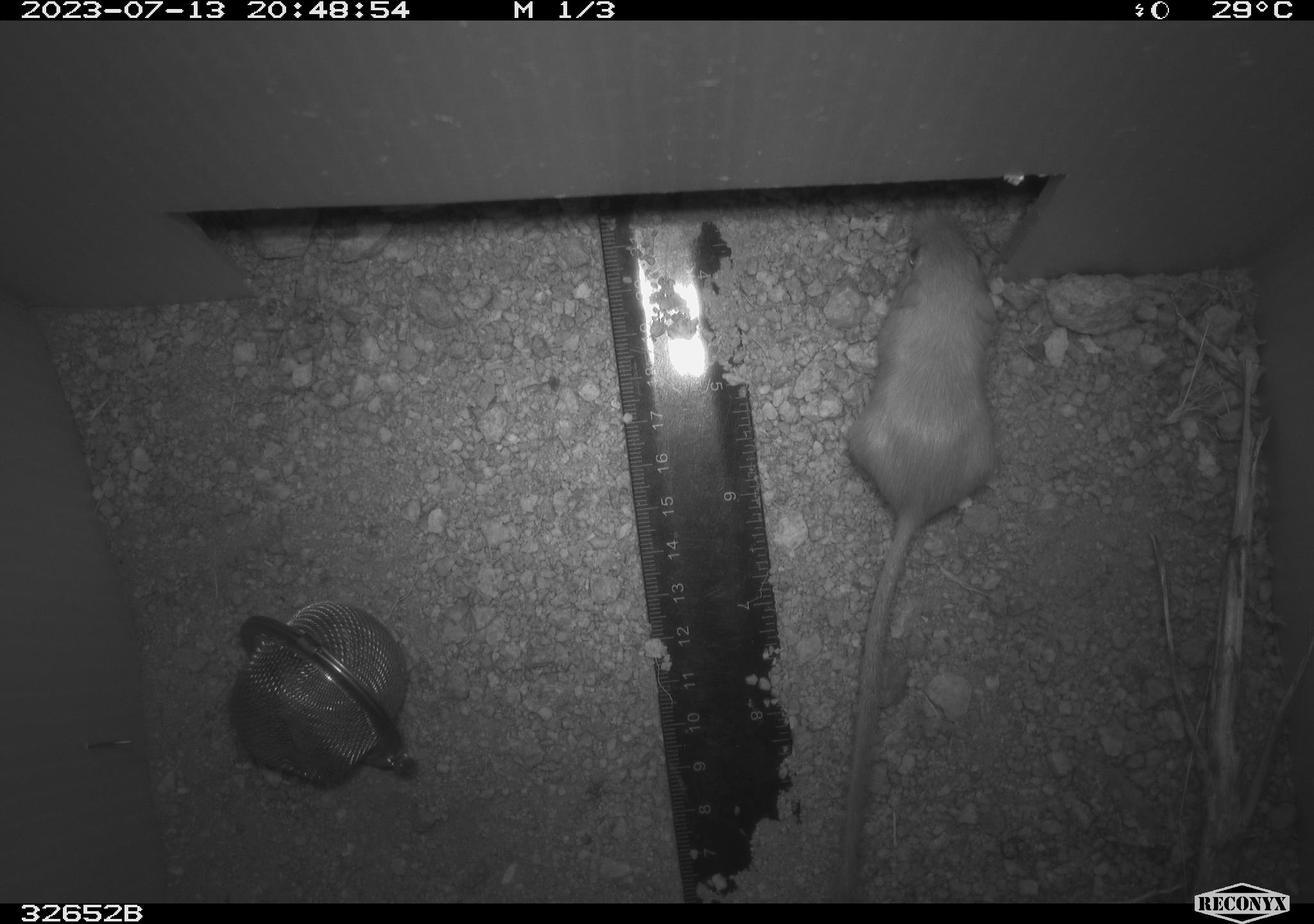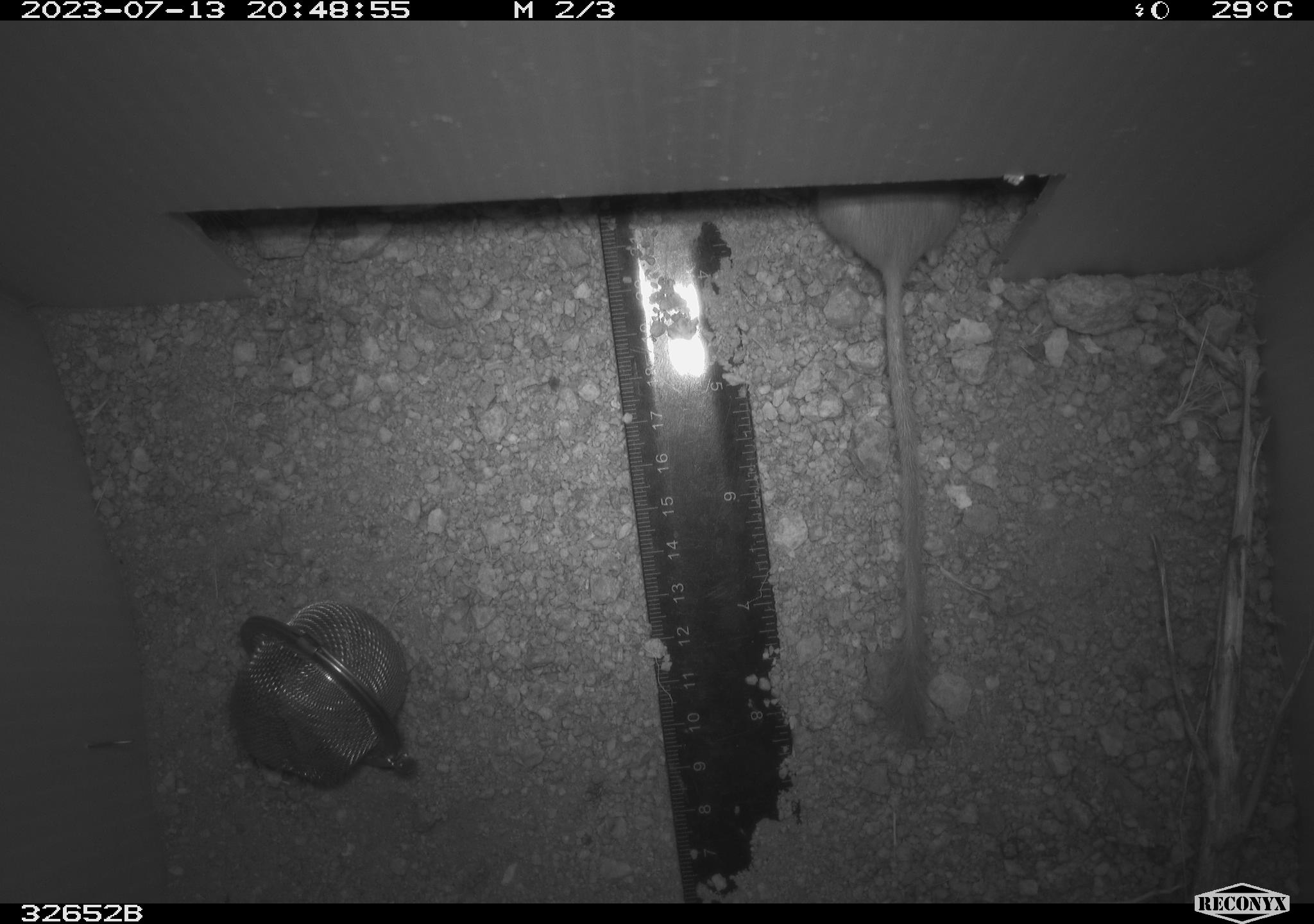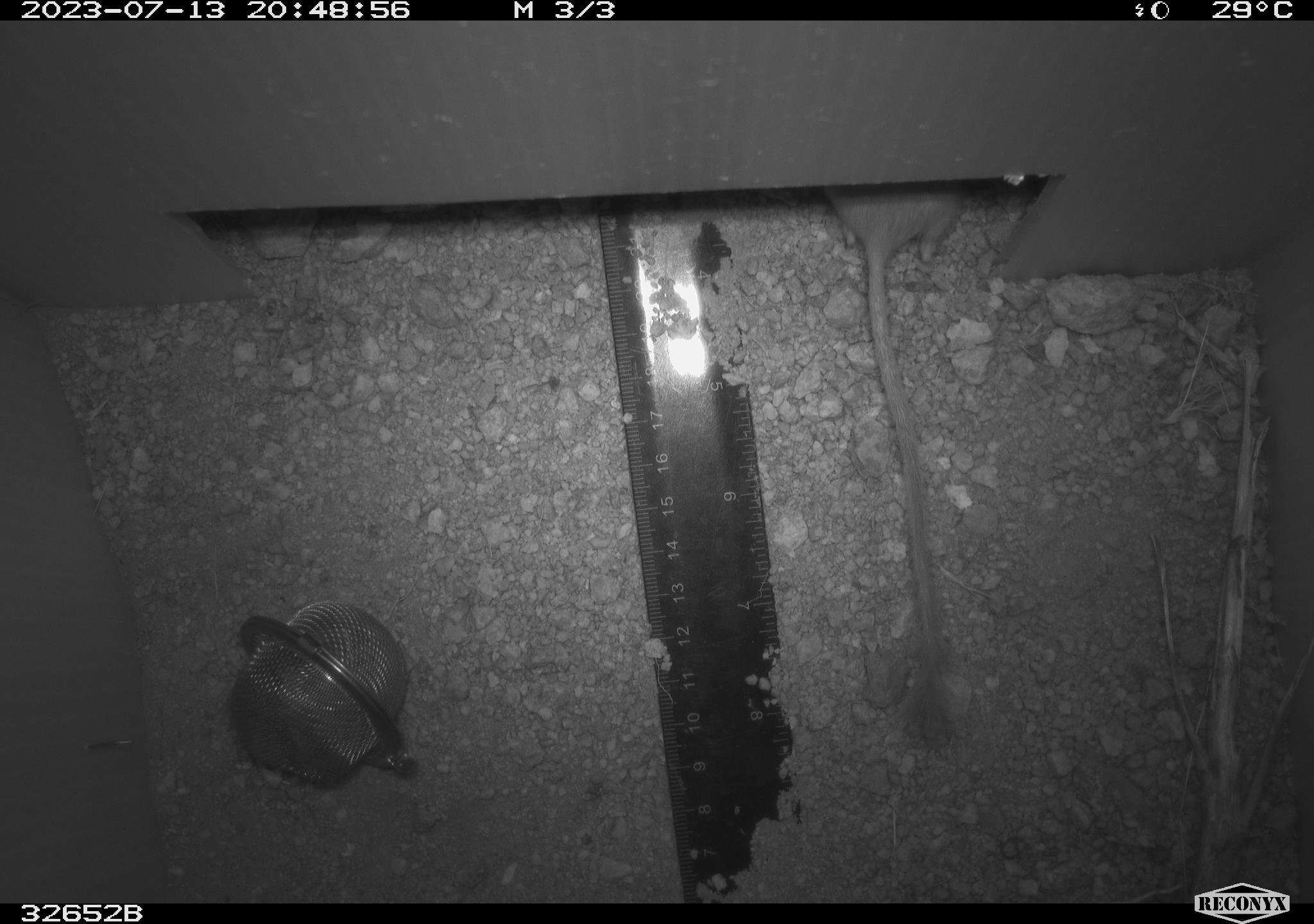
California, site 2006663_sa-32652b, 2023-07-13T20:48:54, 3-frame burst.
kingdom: Animalia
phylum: Chordata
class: Mammalia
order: Rodentia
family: Heteromyidae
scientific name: Heteromyidae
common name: kangaroo rats and pocket mice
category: heteromyidae family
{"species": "heteromyidae family (kangaroo rats and pocket mice) (Heteromyidae)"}